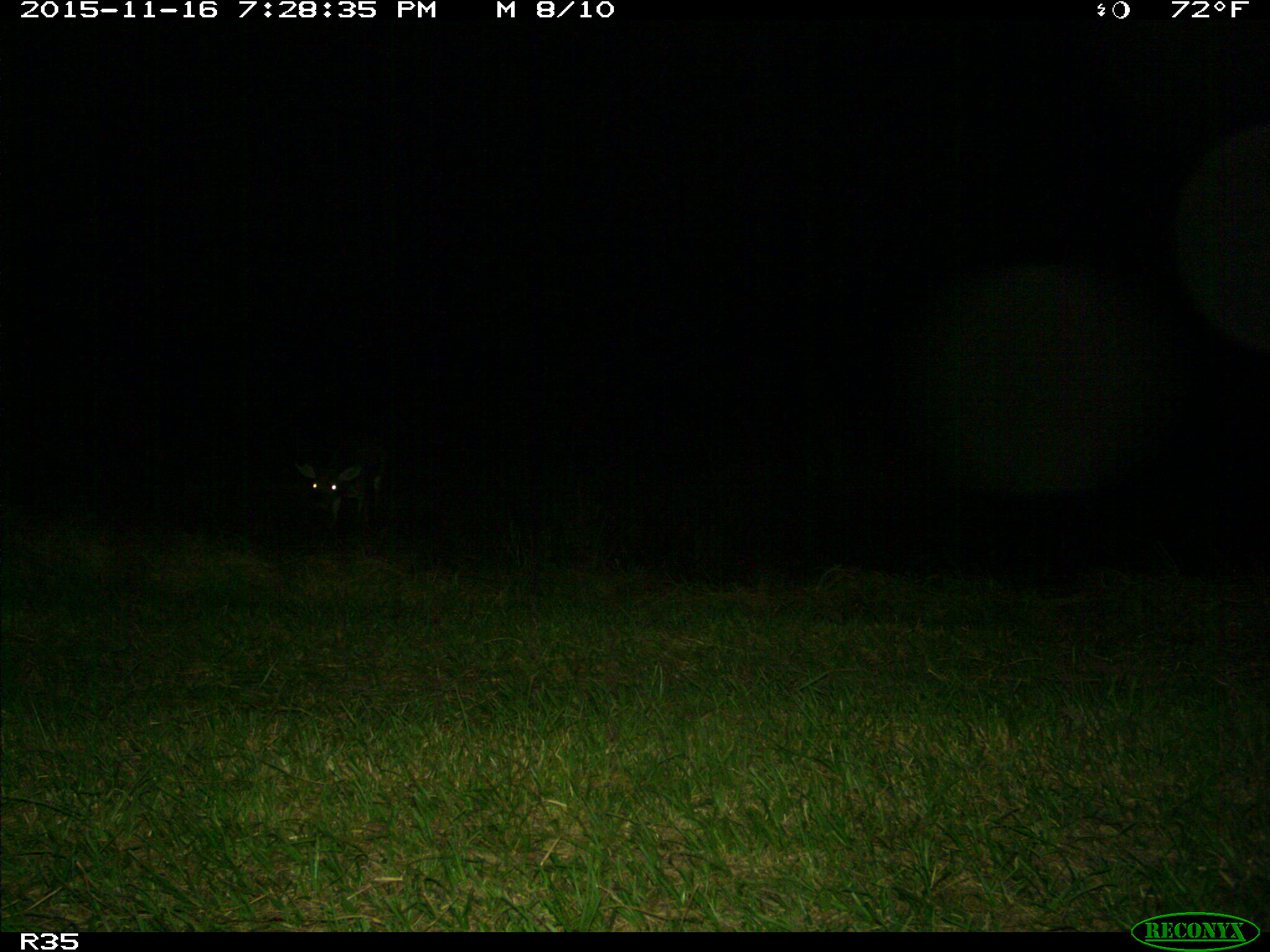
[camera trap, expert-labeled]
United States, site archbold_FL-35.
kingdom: Animalia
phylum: Chordata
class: Mammalia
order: Artiodactyla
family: Cervidae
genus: Odocoileus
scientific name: Odocoileus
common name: deer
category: unidentified deer